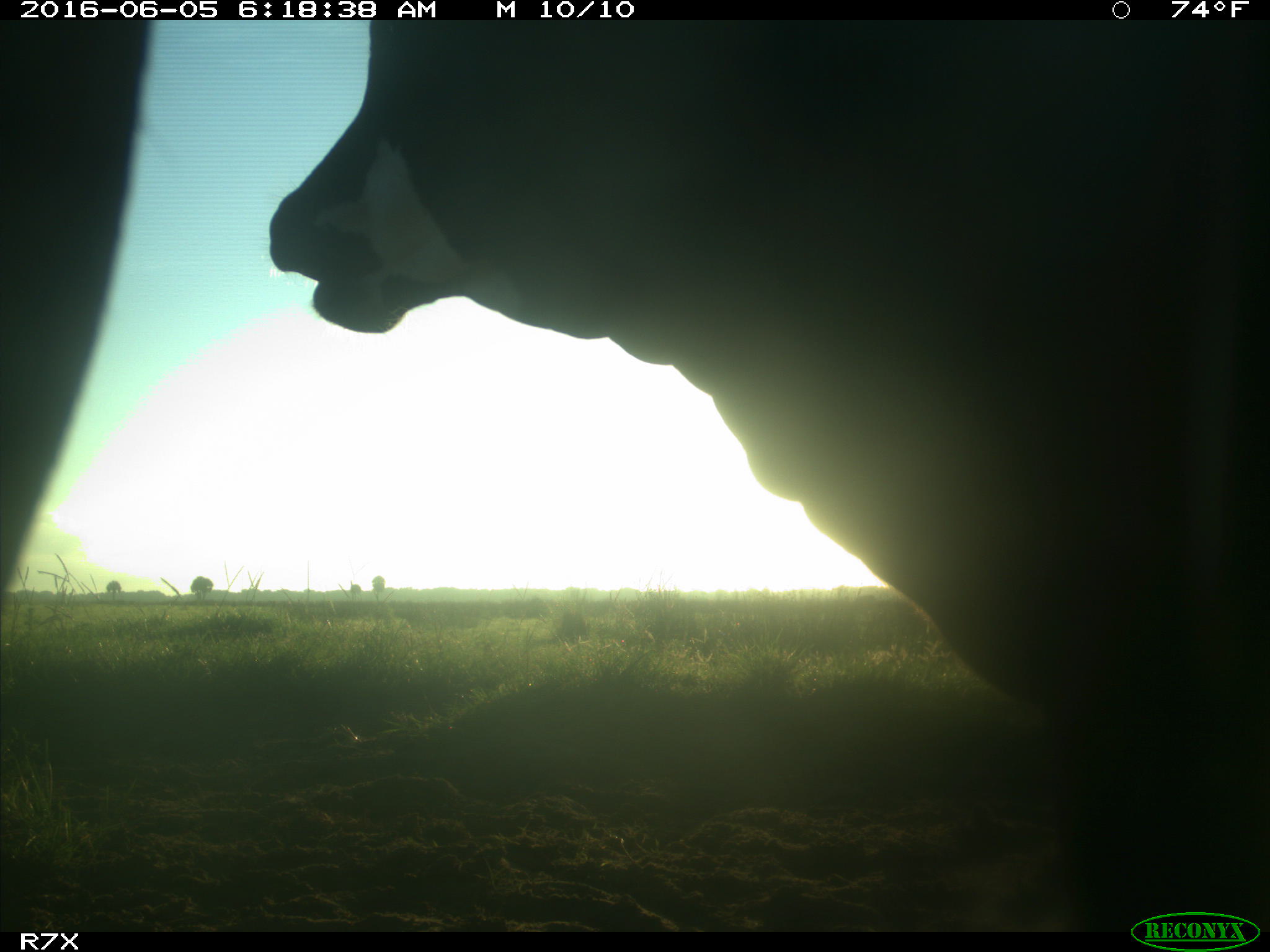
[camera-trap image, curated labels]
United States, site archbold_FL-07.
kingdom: Animalia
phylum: Chordata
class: Mammalia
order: Artiodactyla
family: Bovidae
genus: Bos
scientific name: Bos taurus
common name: domestic cow